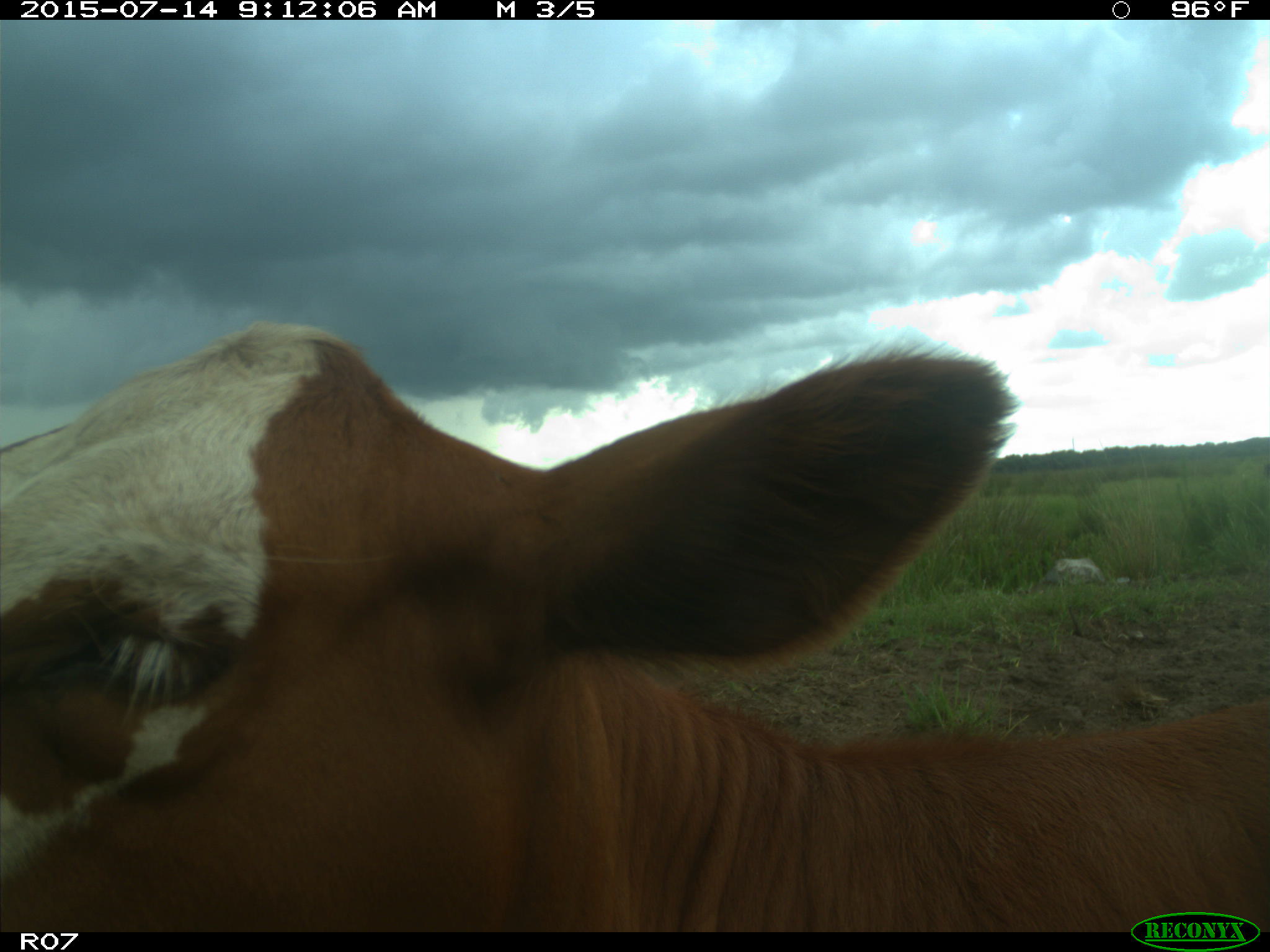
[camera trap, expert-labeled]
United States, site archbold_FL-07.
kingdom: Animalia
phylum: Chordata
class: Mammalia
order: Artiodactyla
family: Bovidae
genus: Bos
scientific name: Bos taurus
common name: domestic cow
Bos taurus (domestic cow).